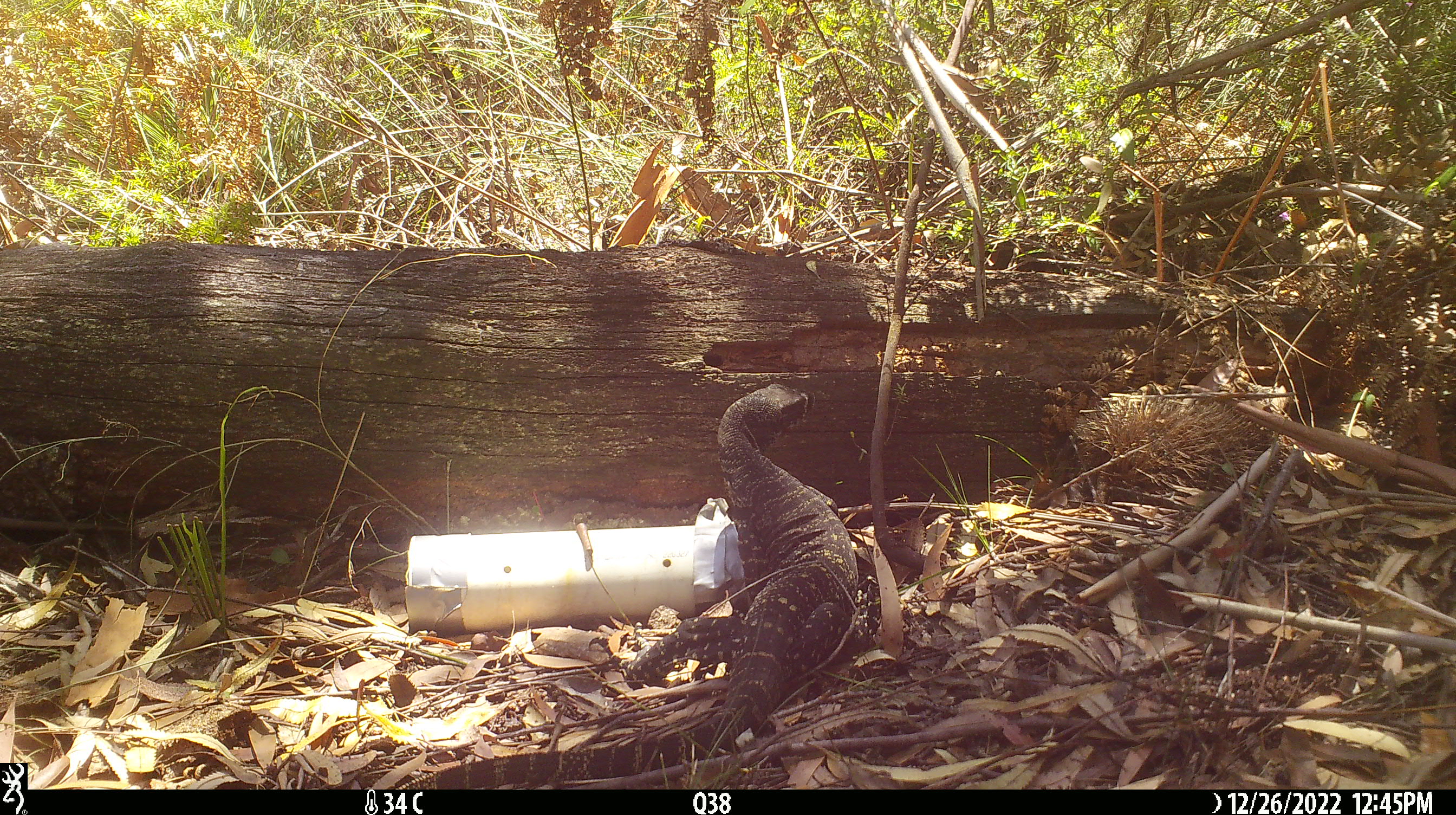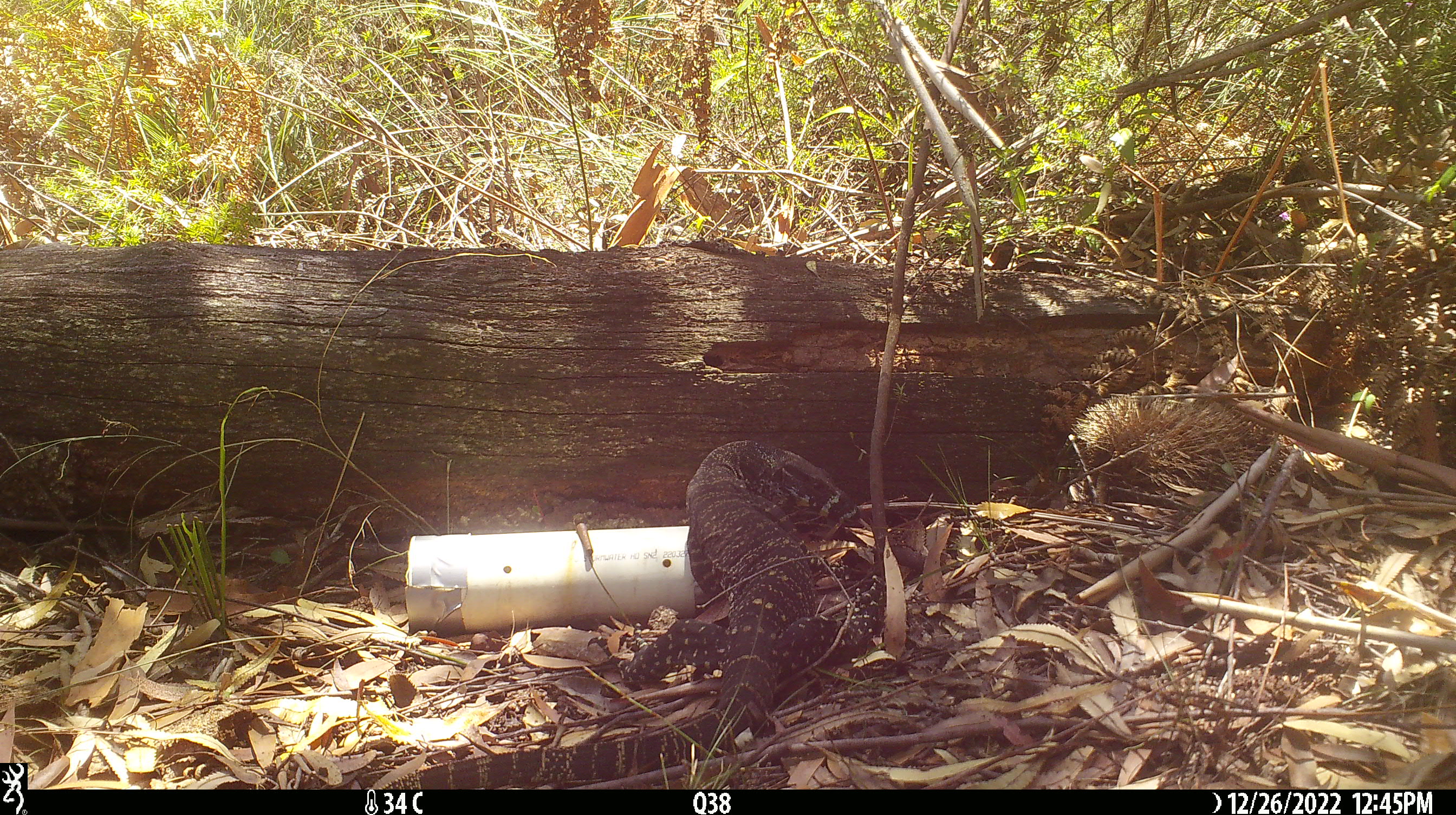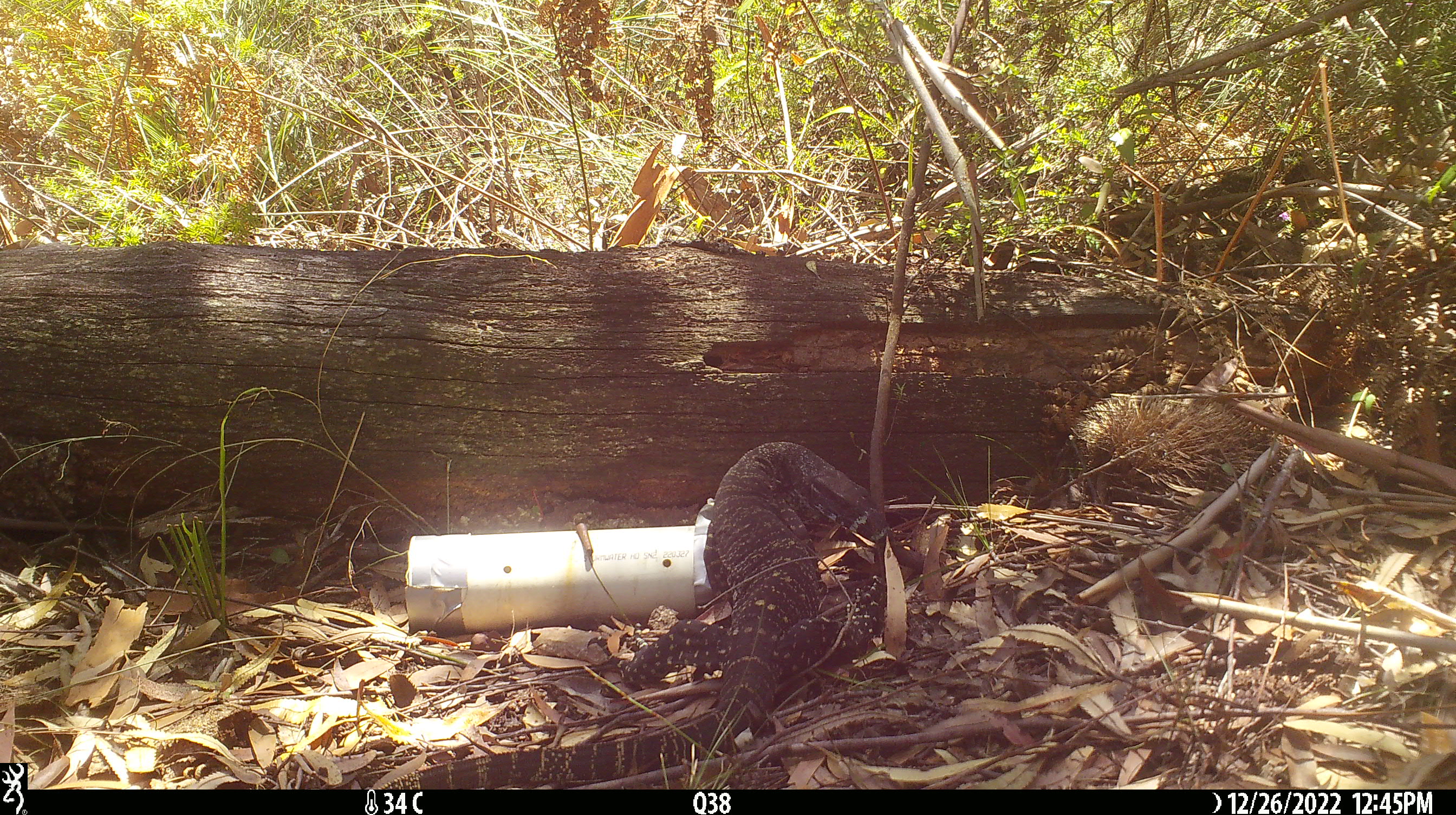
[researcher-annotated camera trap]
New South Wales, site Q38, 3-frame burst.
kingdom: Animalia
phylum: Chordata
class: Reptilia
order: Squamata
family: Varanidae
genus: Varanus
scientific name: Varanus varius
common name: lace monitor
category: goanna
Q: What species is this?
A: Goanna (lace monitor) (Varanus varius).